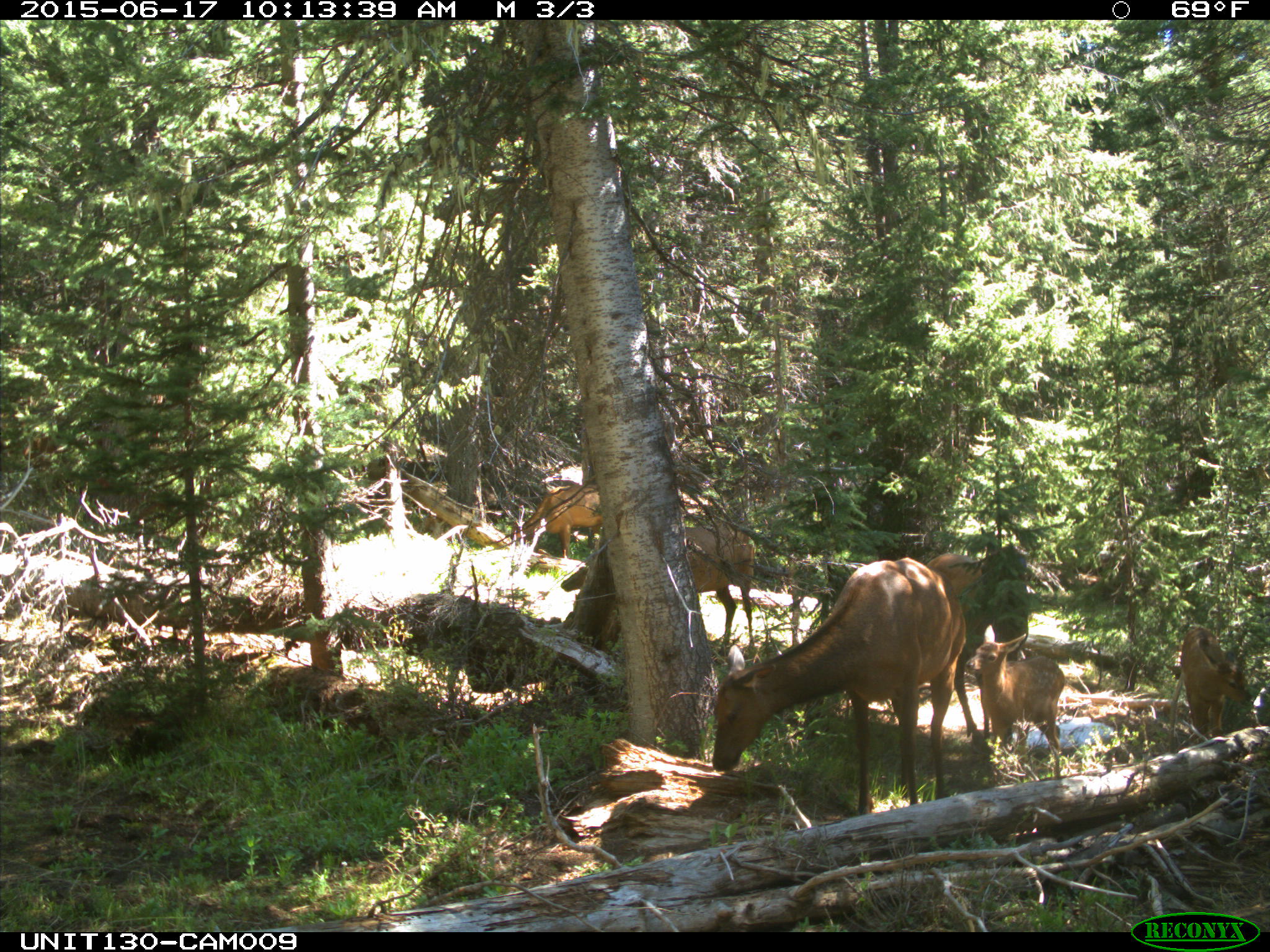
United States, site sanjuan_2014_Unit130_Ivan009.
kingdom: Animalia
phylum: Chordata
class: Mammalia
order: Artiodactyla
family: Cervidae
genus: Cervus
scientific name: Cervus elaphus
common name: red deer